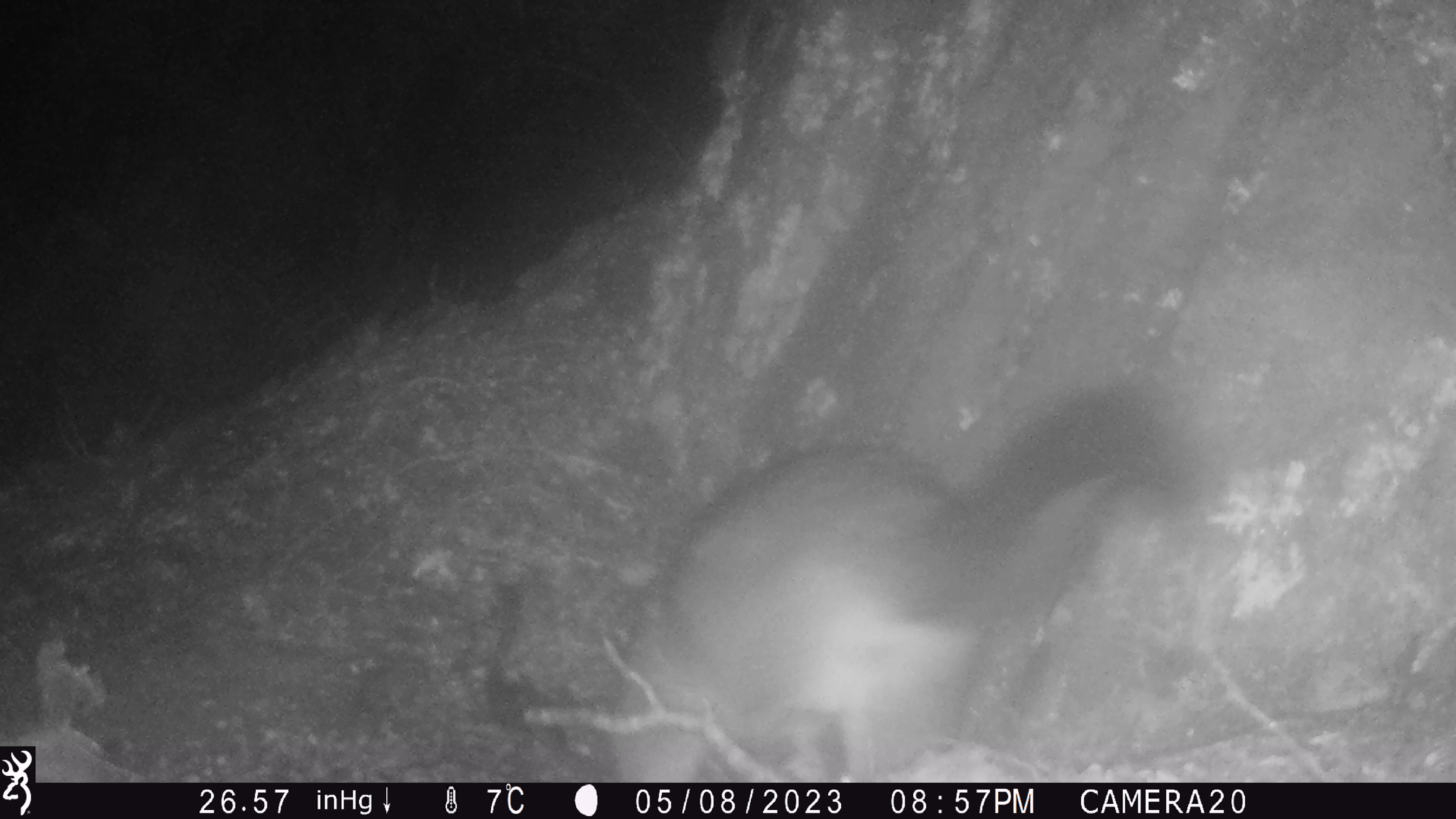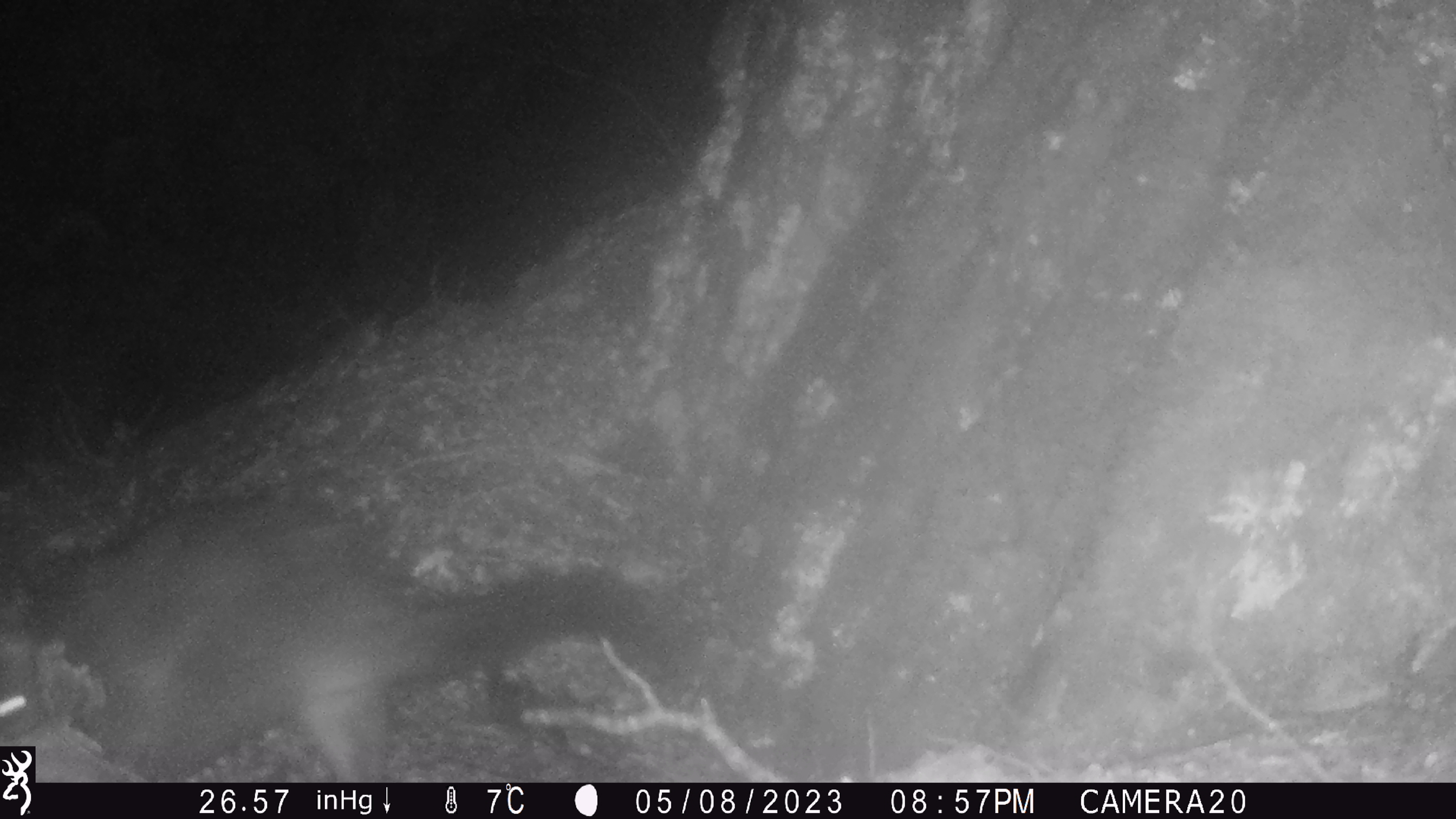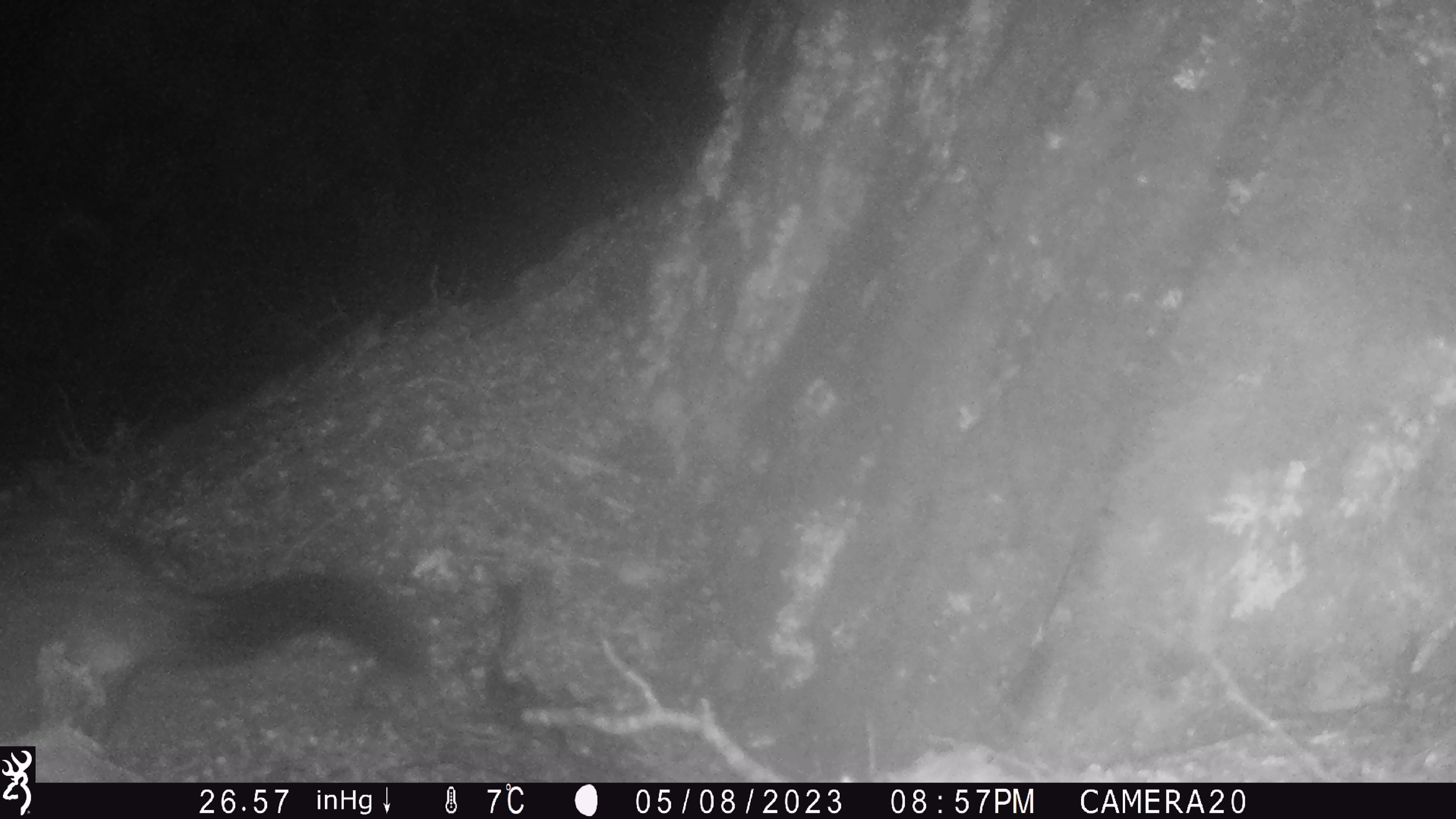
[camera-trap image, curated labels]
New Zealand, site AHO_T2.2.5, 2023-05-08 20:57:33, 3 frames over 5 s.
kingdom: Animalia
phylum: Chordata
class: Mammalia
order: Carnivora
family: Mustelidae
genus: Mustela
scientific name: Mustela erminea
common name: stoat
Stoat (Mustela erminea).